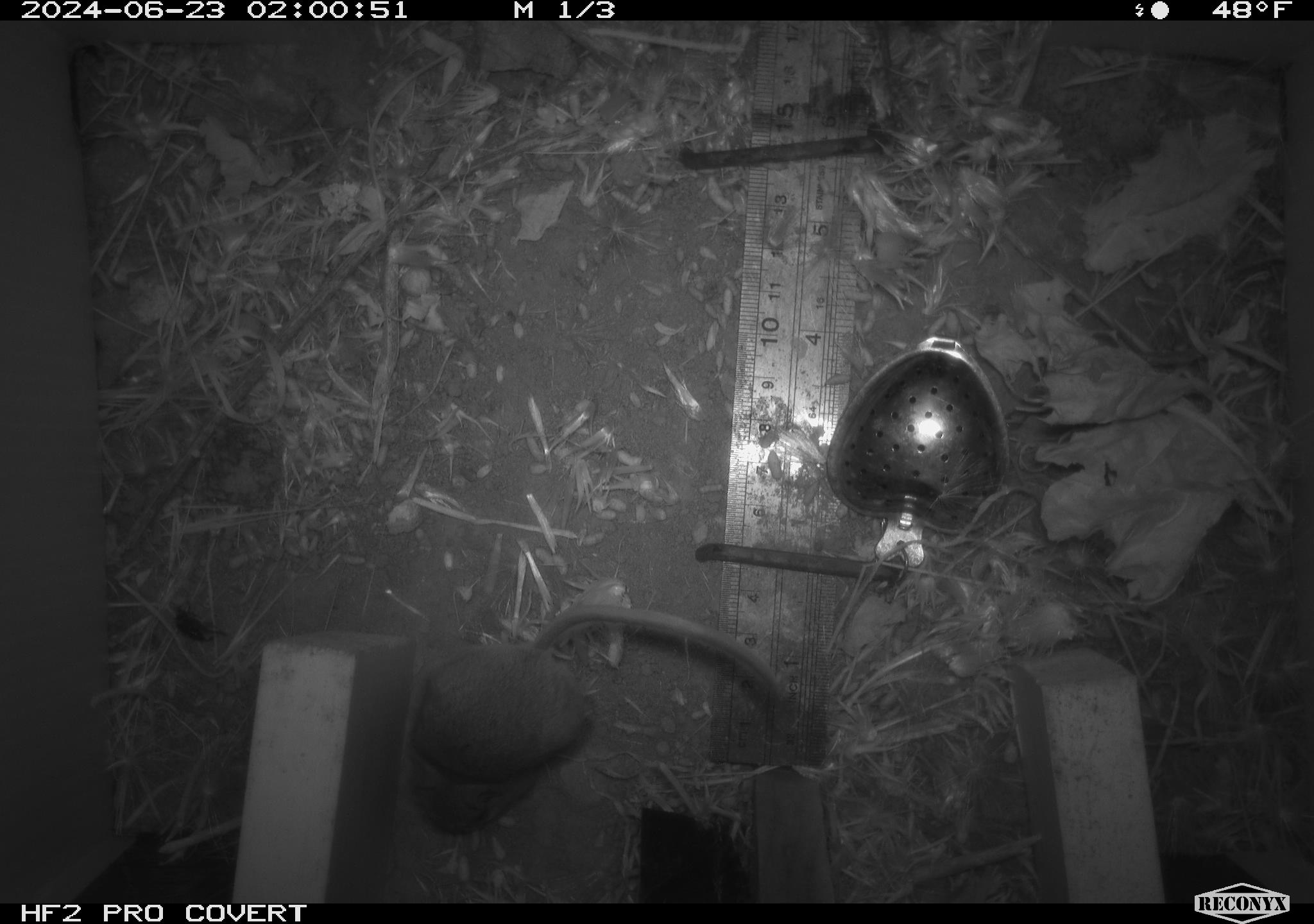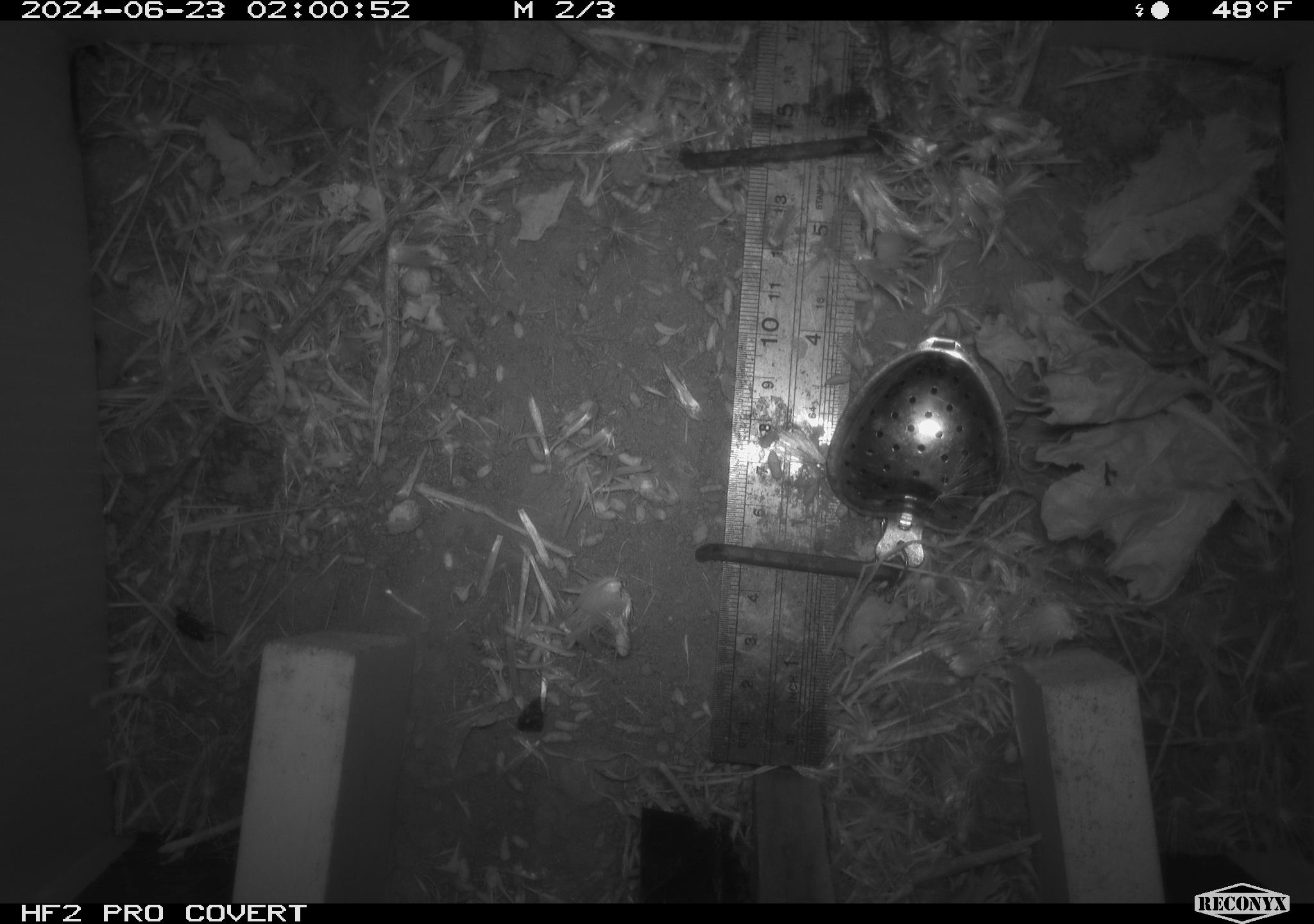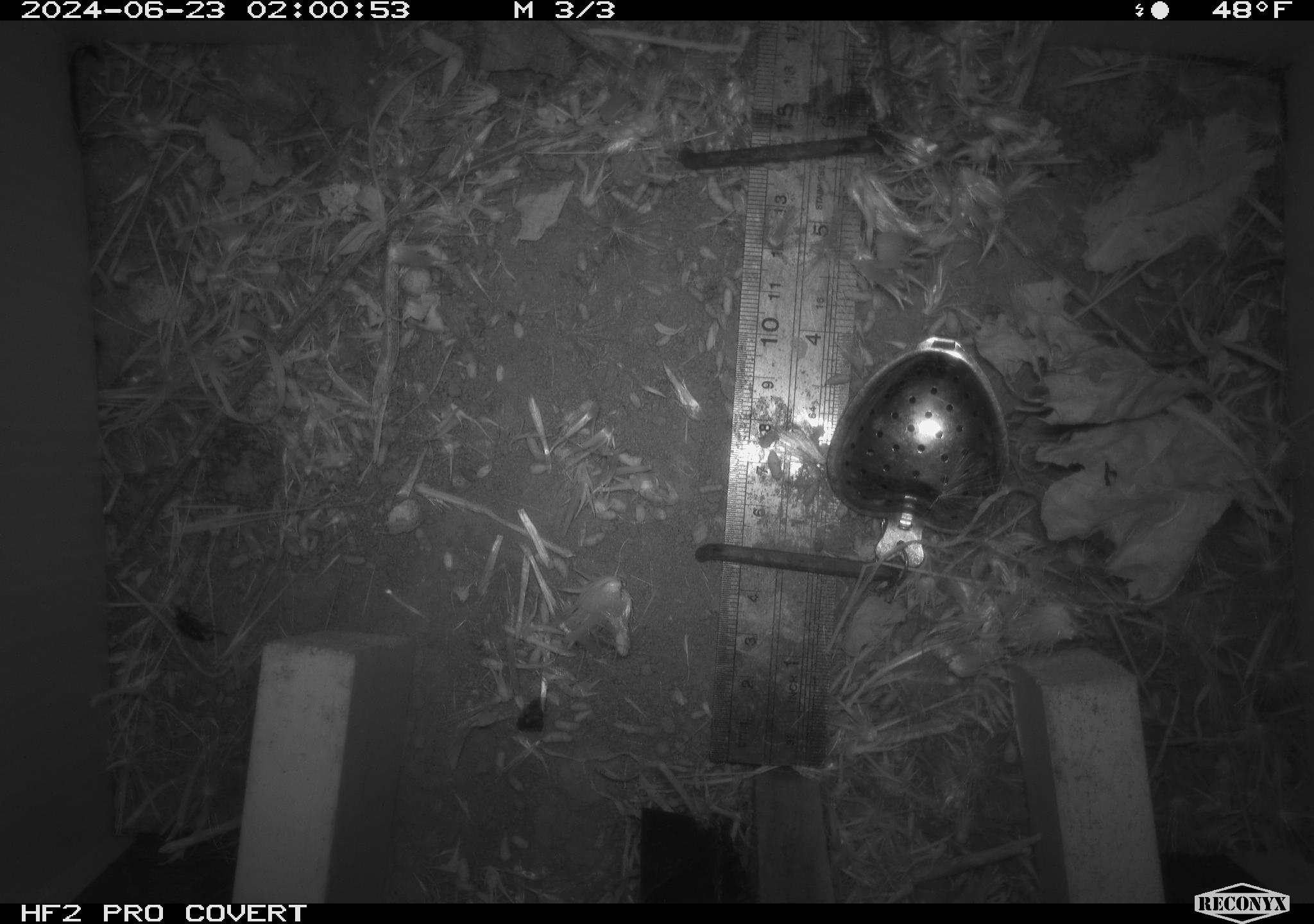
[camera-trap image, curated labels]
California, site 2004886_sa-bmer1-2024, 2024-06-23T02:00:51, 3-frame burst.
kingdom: Animalia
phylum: Chordata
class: Mammalia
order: Rodentia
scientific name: Rodentia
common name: mouse species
Mouse species (Rodentia).